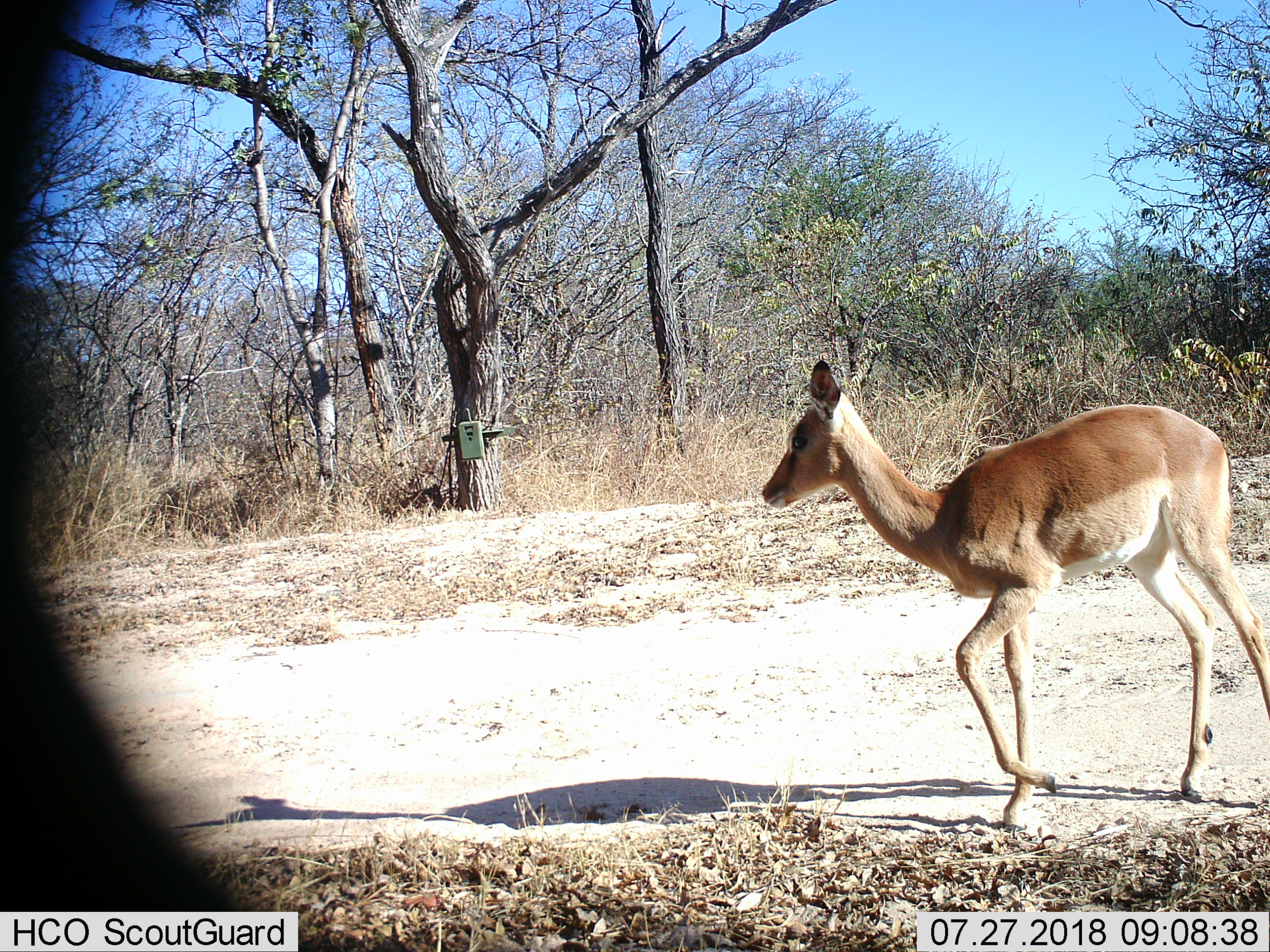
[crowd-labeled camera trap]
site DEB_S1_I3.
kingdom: Animalia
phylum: Chordata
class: Mammalia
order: Artiodactyla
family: Bovidae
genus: Aepyceros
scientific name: Aepyceros melampus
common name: impala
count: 1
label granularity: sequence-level